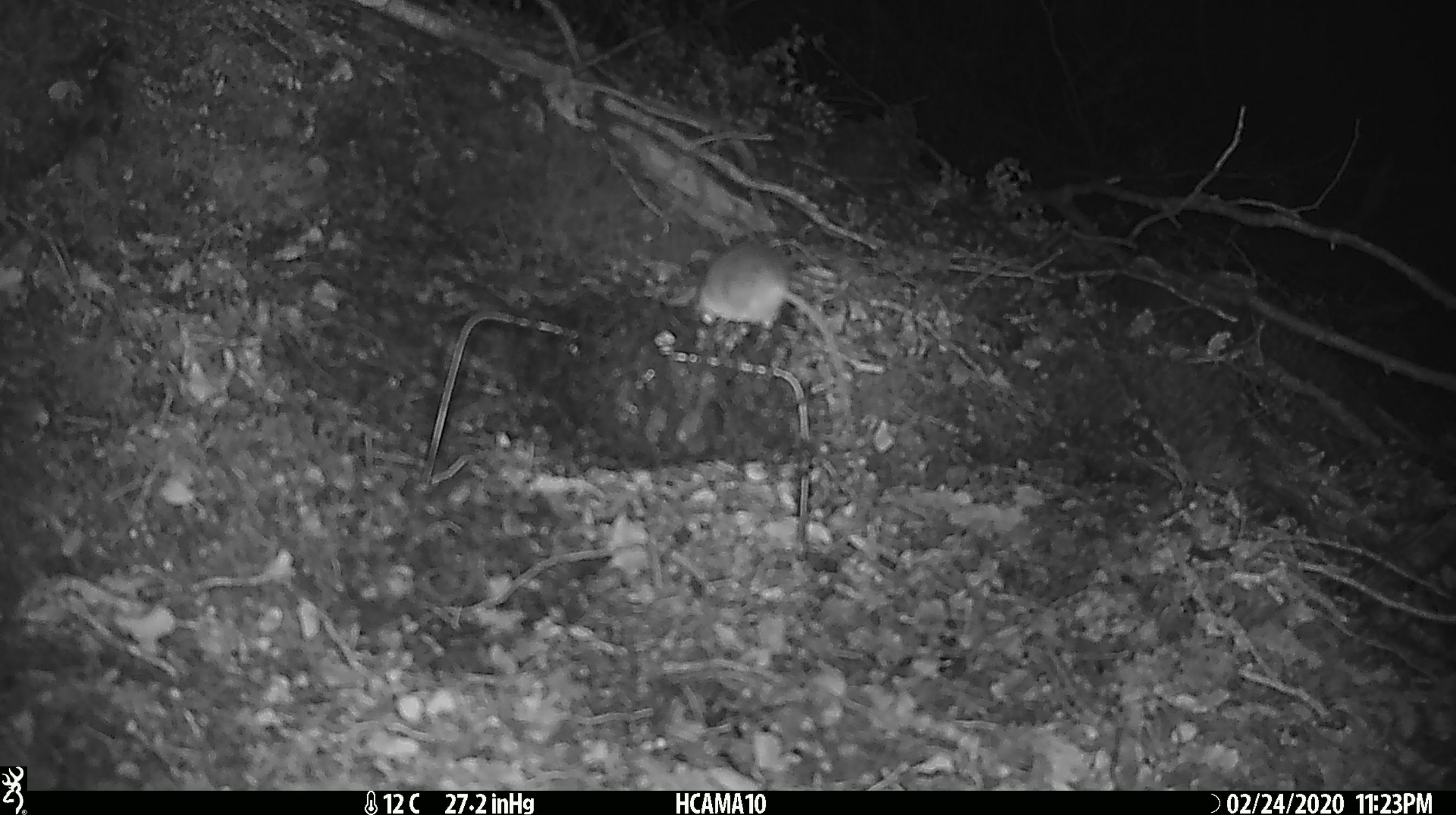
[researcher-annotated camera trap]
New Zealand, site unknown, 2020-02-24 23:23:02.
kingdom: Animalia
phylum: Chordata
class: Mammalia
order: Rodentia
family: Muridae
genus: Mus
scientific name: Mus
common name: mouse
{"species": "mouse (Mus)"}